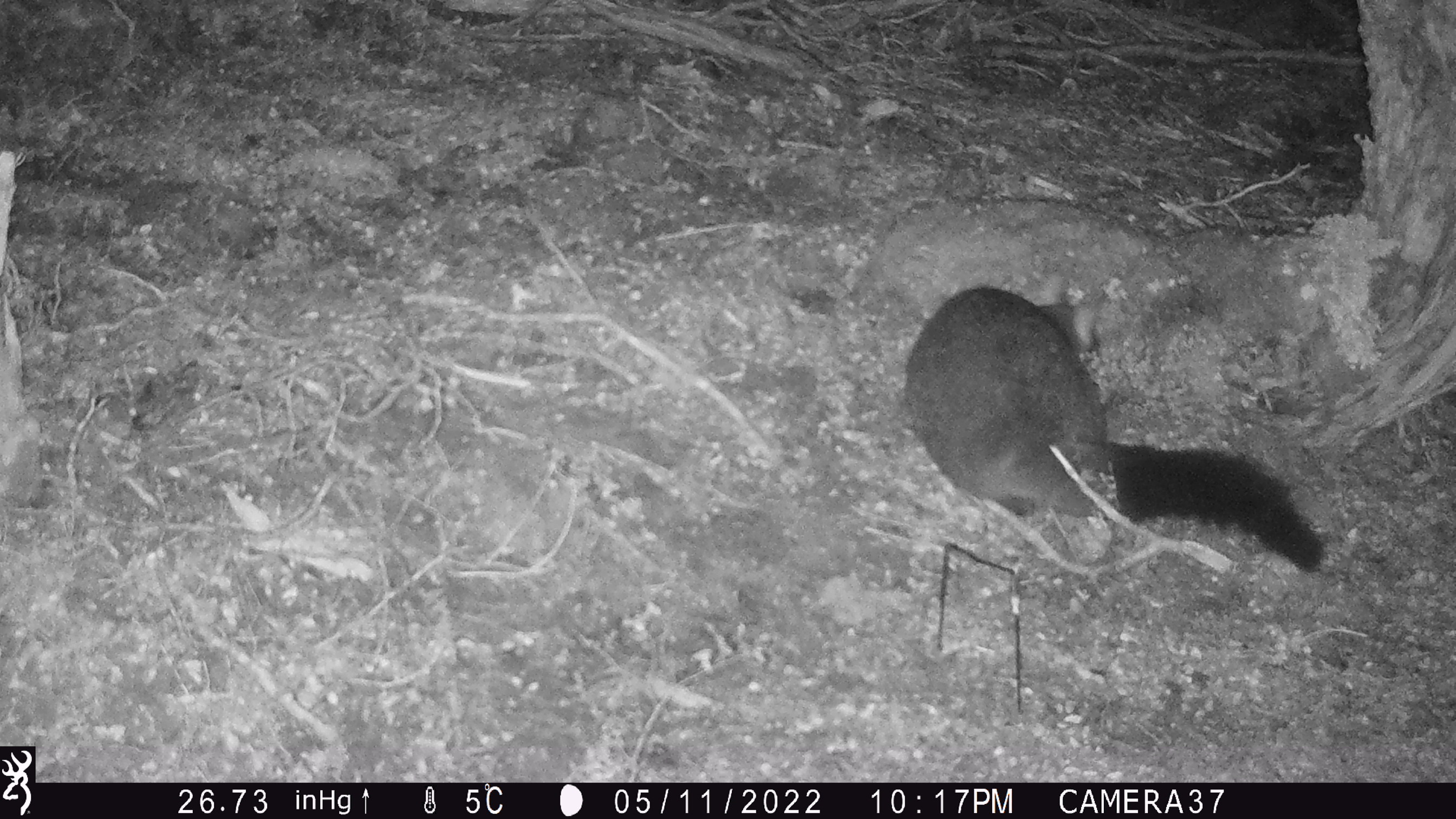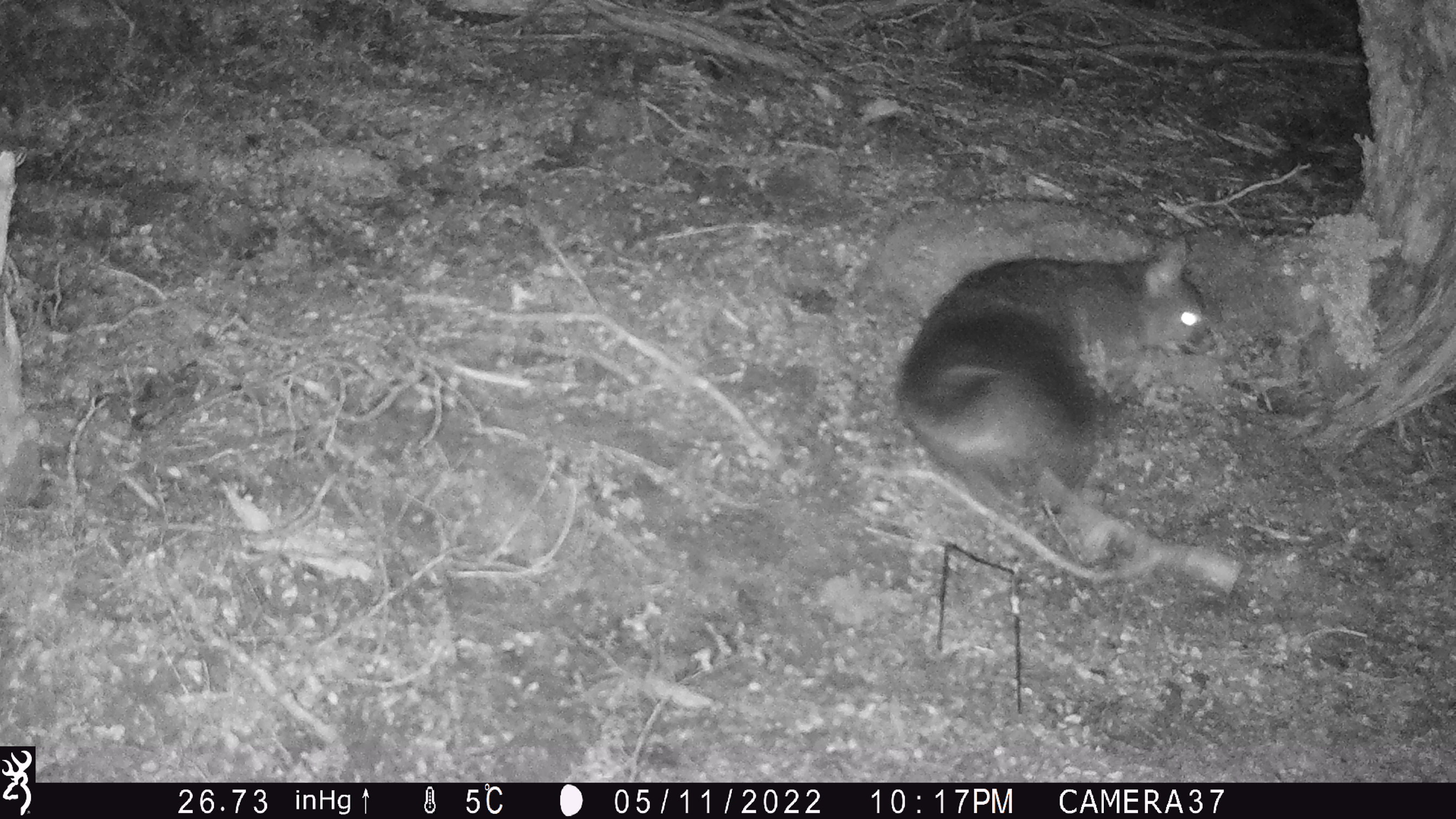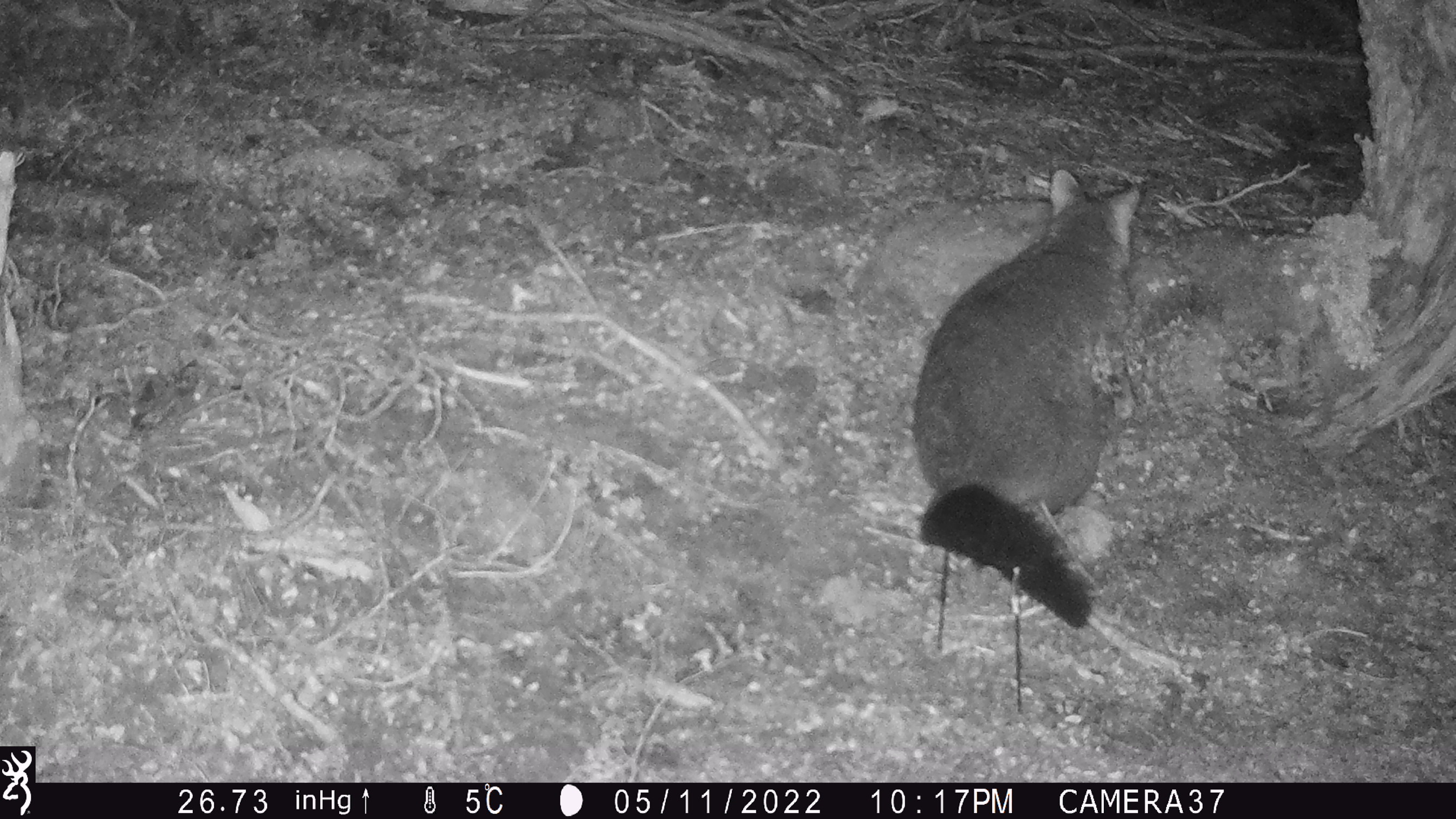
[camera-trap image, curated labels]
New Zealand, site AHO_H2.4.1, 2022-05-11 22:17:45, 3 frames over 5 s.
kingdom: Animalia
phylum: Chordata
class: Mammalia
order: Diprotodontia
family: Phalangeridae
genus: Trichosurus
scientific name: Trichosurus vulpecula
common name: common brushtail possum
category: possum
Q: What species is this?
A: Possum (common brushtail possum) (Trichosurus vulpecula).